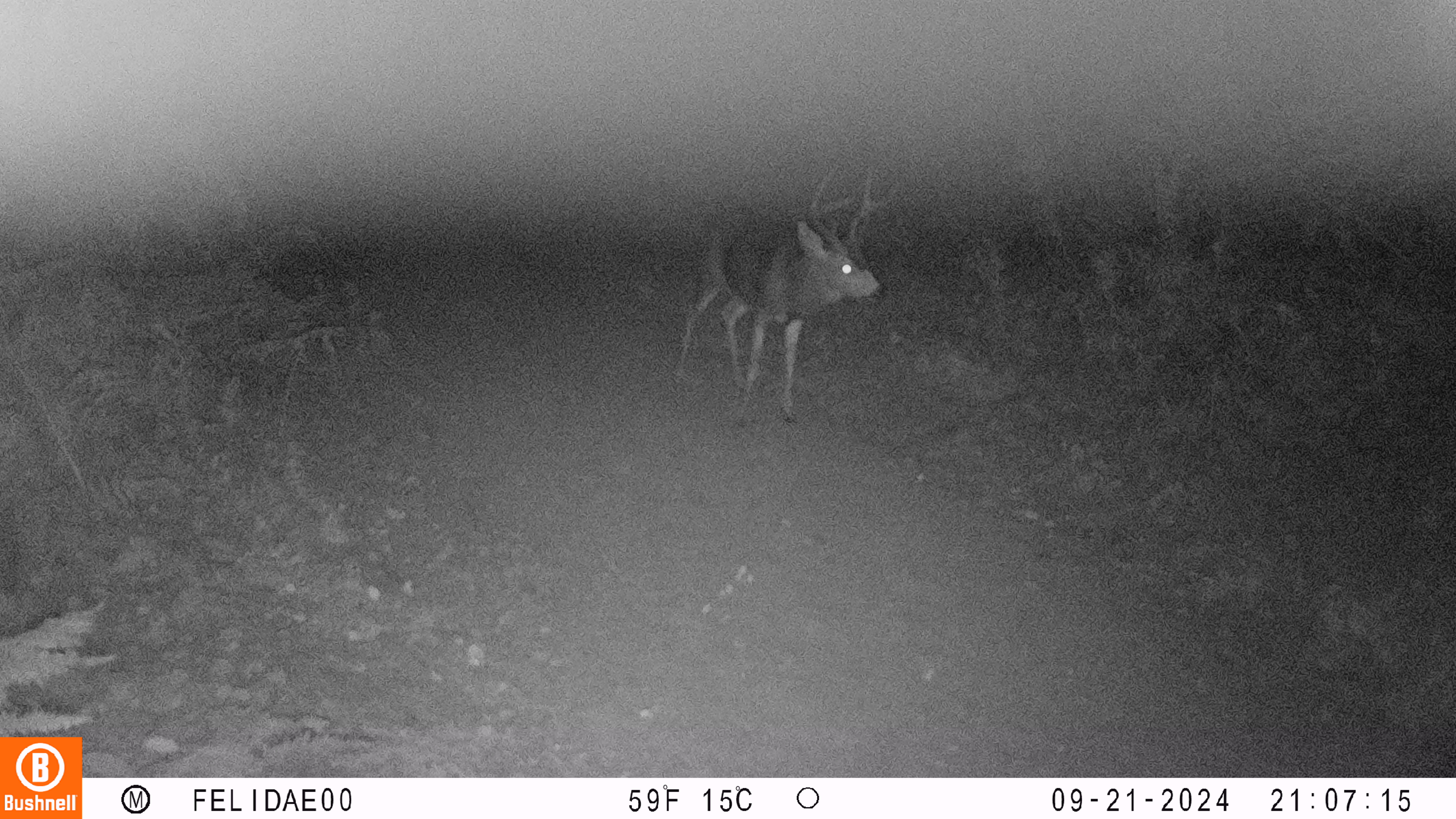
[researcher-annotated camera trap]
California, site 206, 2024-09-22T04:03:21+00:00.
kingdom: Animalia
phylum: Chordata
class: Mammalia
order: Artiodactyla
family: Cervidae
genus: Odocoileus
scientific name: Odocoileus hemionus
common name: mule deer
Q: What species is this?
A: Mule deer (Odocoileus hemionus).